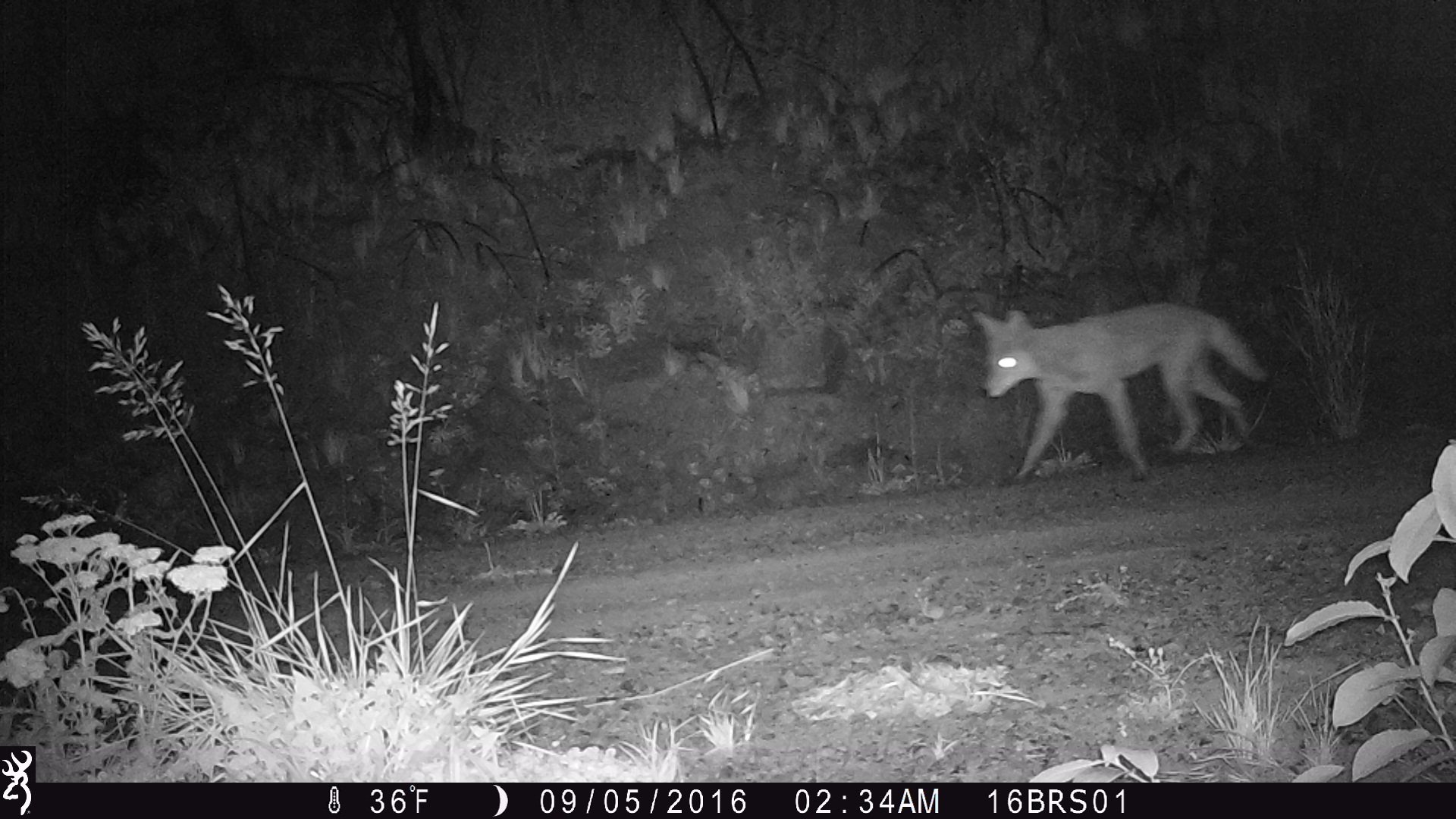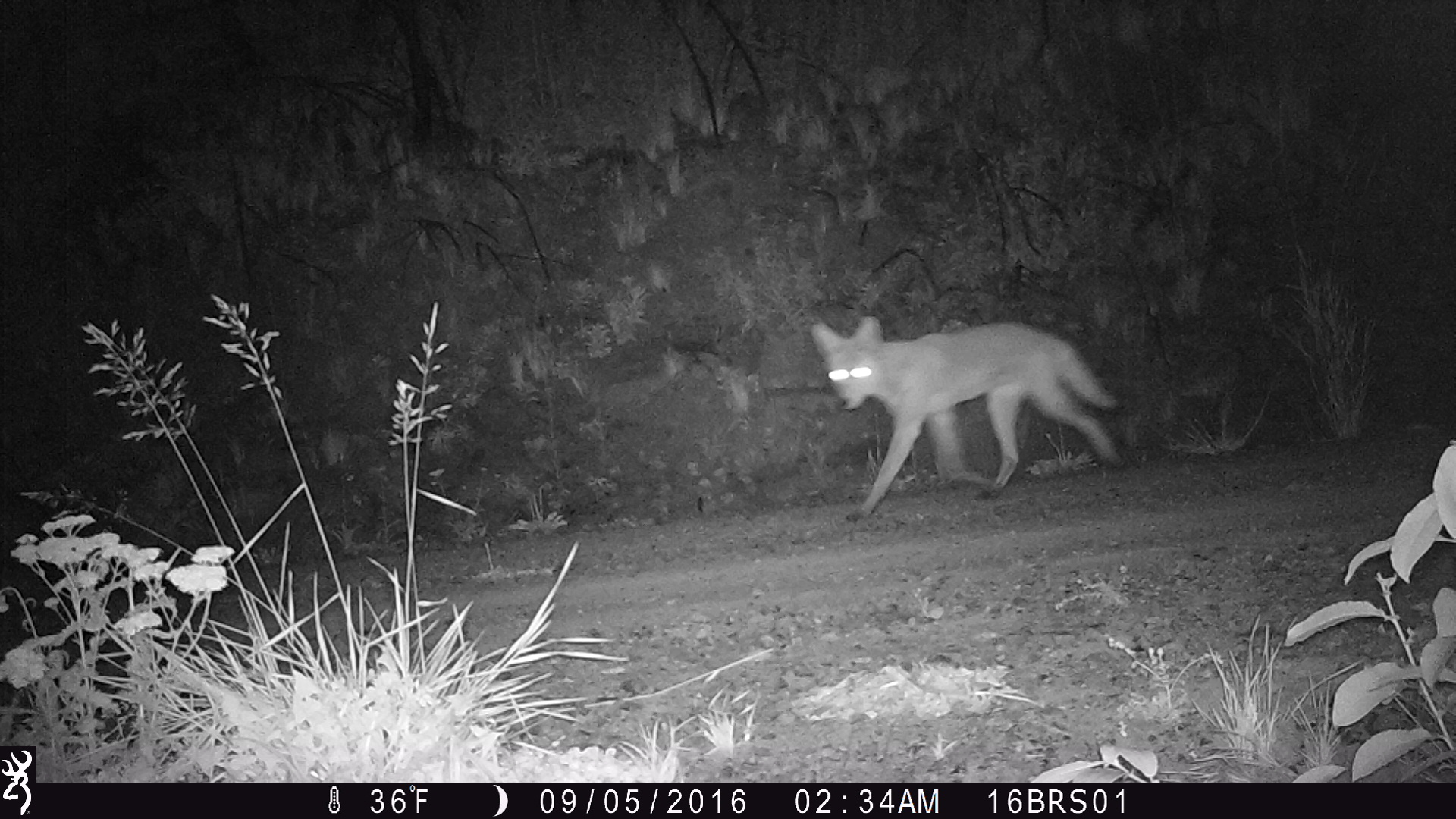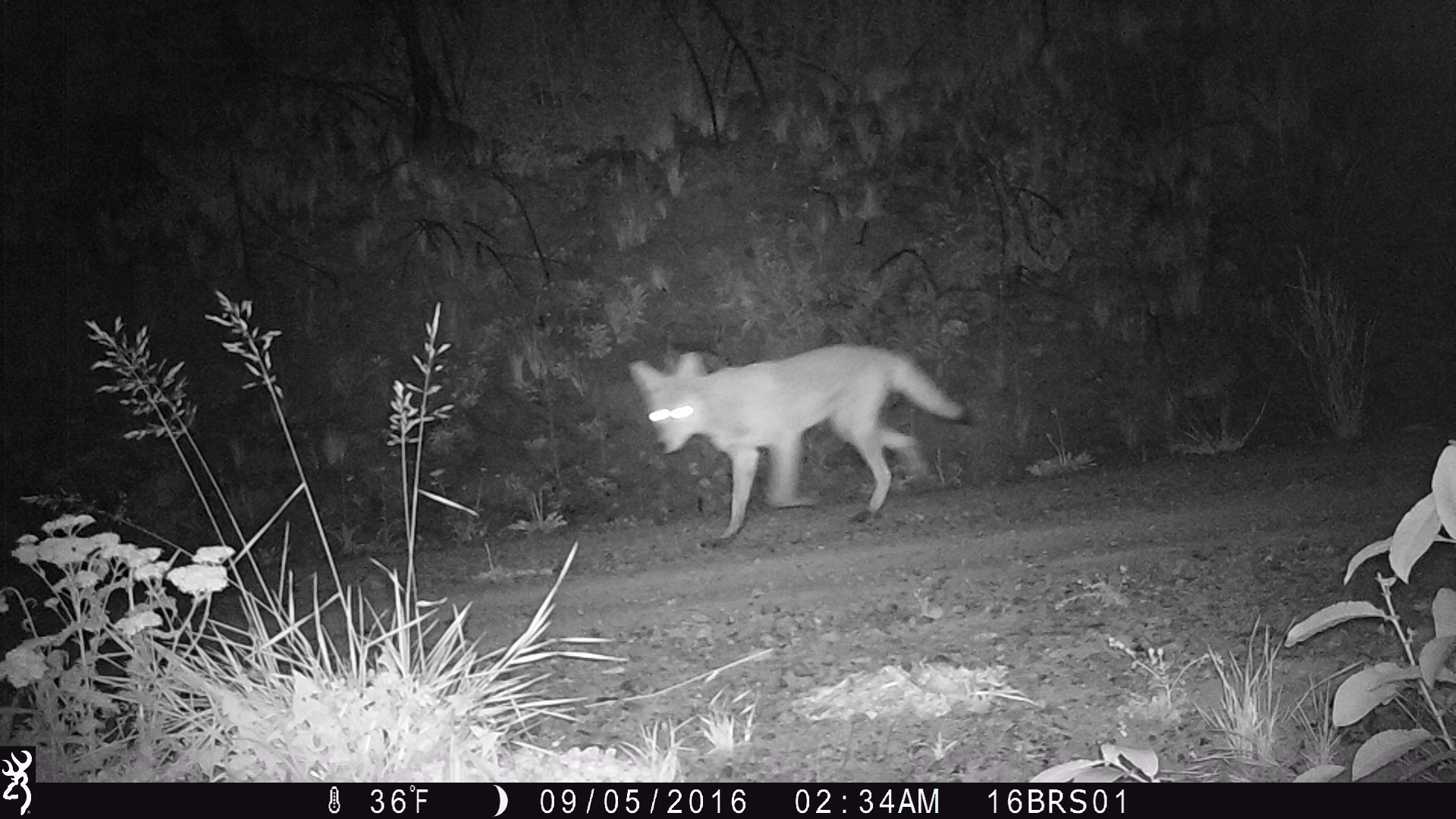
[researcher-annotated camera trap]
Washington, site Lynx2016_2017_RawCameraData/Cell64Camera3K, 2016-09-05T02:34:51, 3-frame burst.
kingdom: Animalia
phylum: Chordata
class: Mammalia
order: Carnivora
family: Canidae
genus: Canis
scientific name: Canis latrans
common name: coyote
Canis latrans (coyote). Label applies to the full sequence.